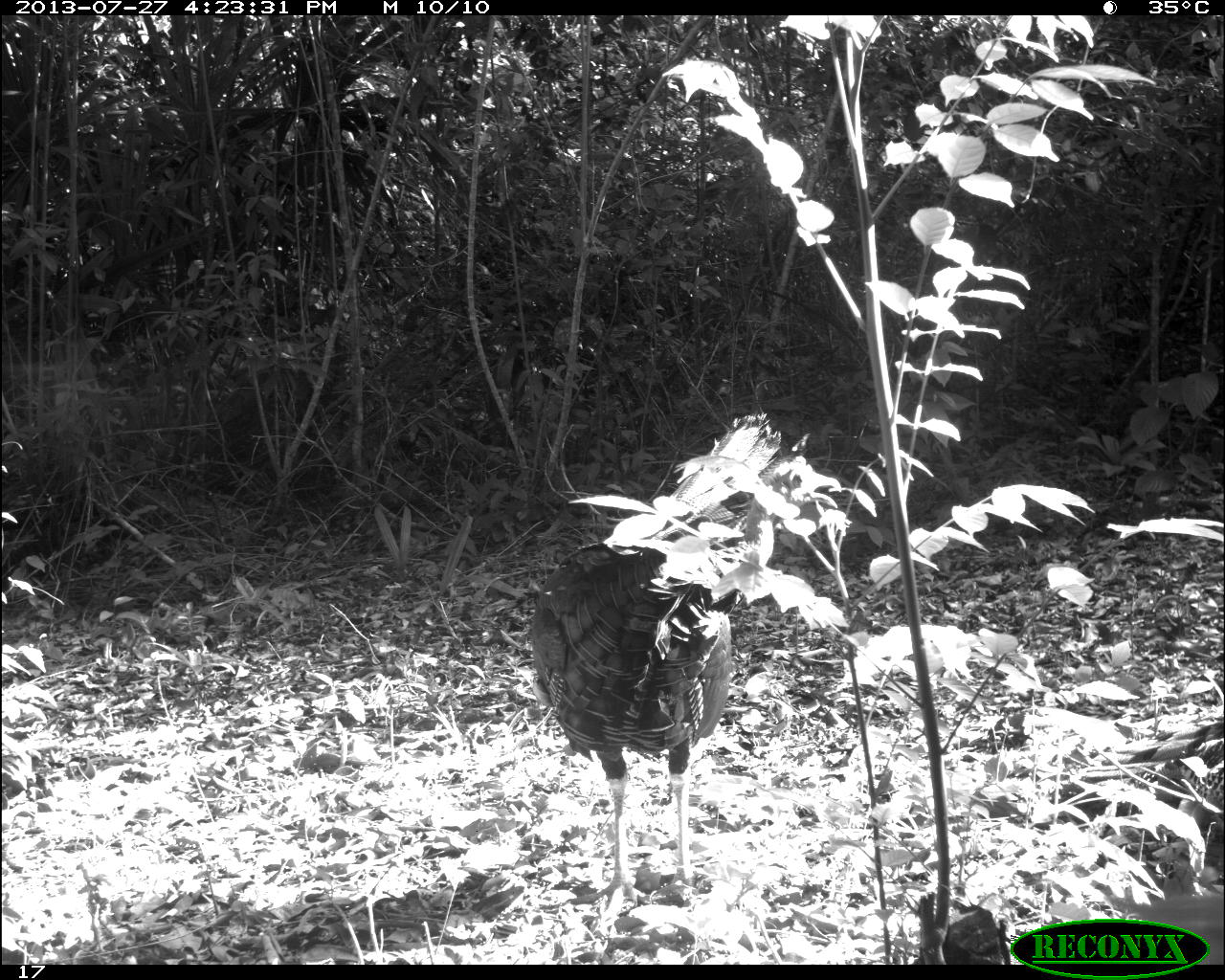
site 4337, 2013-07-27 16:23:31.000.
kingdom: Animalia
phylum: Chordata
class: Aves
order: Galliformes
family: Phasianidae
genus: Meleagris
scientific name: Meleagris ocellata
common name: ocellated turkey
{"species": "Meleagris ocellata (ocellated turkey)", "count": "1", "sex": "male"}